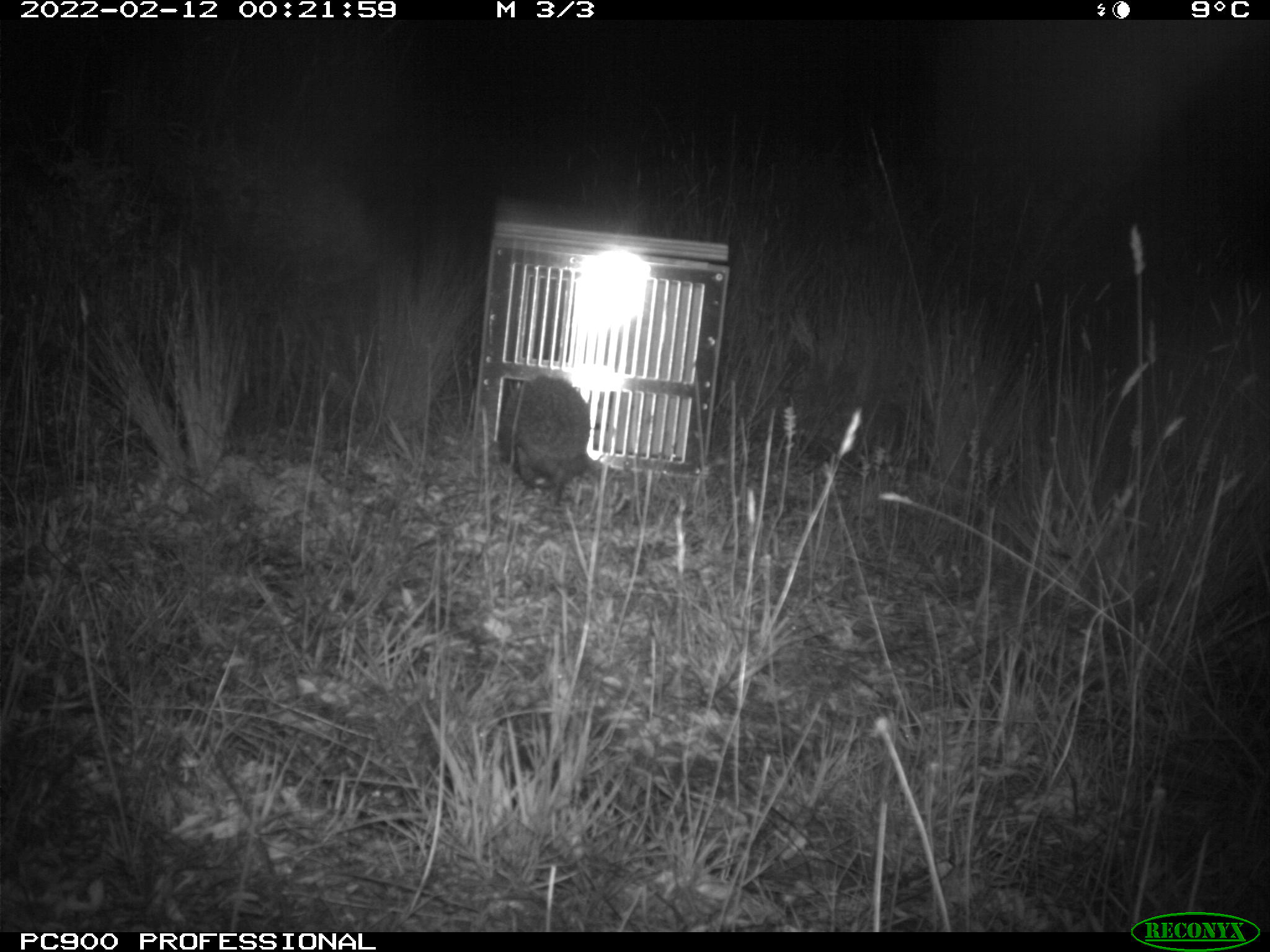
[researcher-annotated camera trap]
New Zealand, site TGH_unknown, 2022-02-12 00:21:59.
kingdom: Animalia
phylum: Chordata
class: Mammalia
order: Eulipotyphla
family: Erinaceidae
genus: Erinaceus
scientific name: Erinaceus europaeus europaeus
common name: european hedgehog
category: hedgehog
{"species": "hedgehog (european hedgehog) (Erinaceus europaeus europaeus)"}